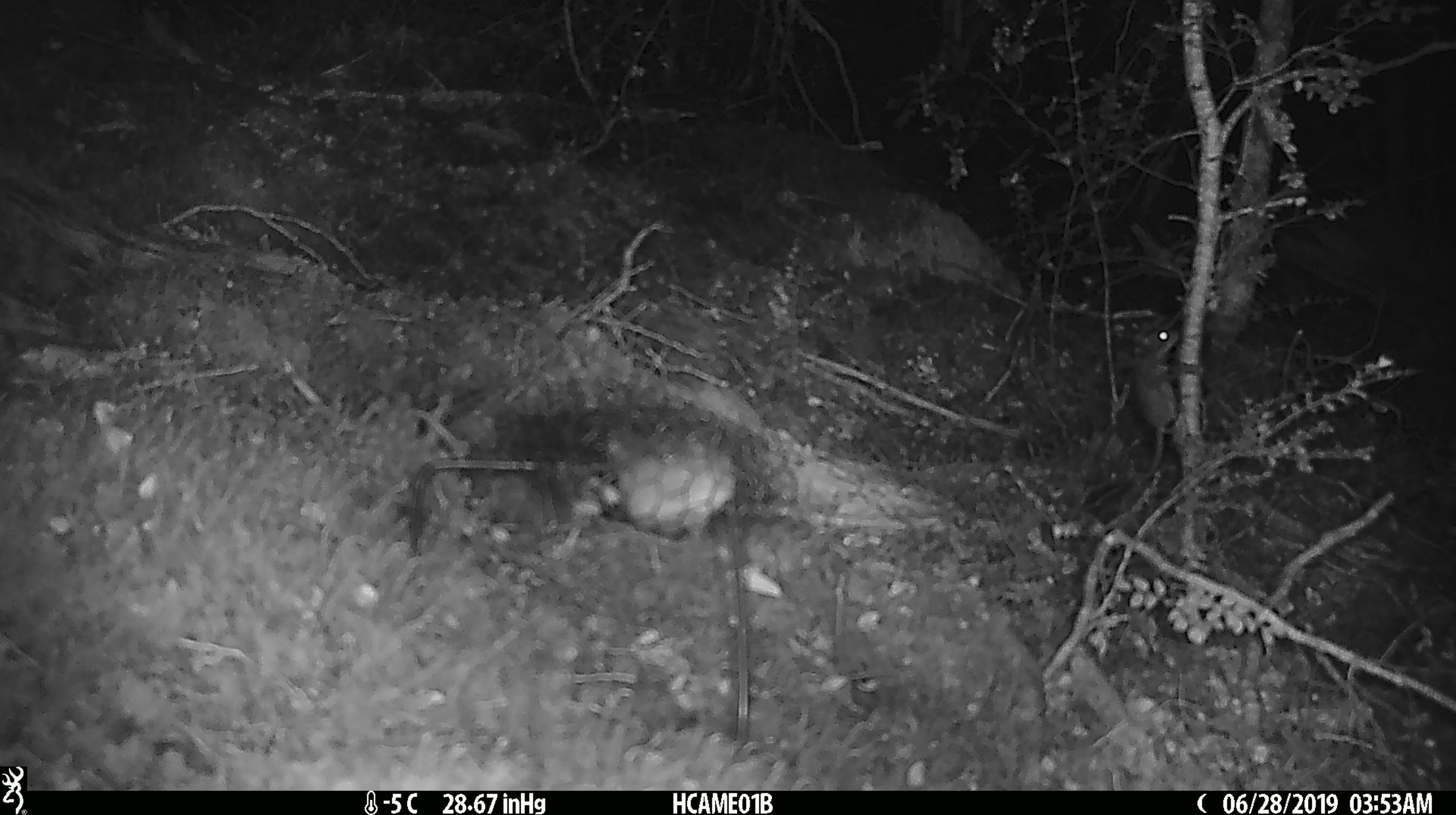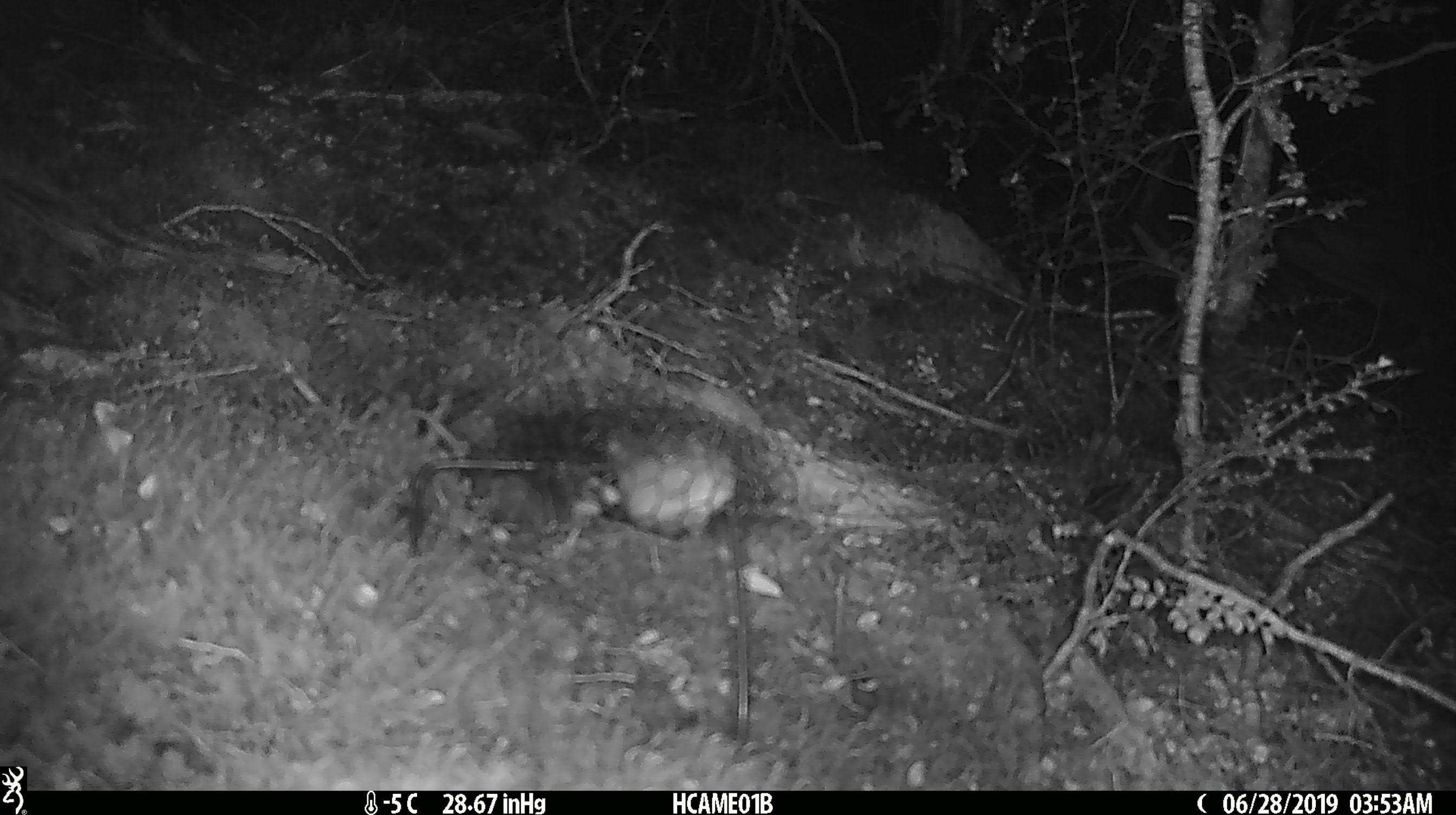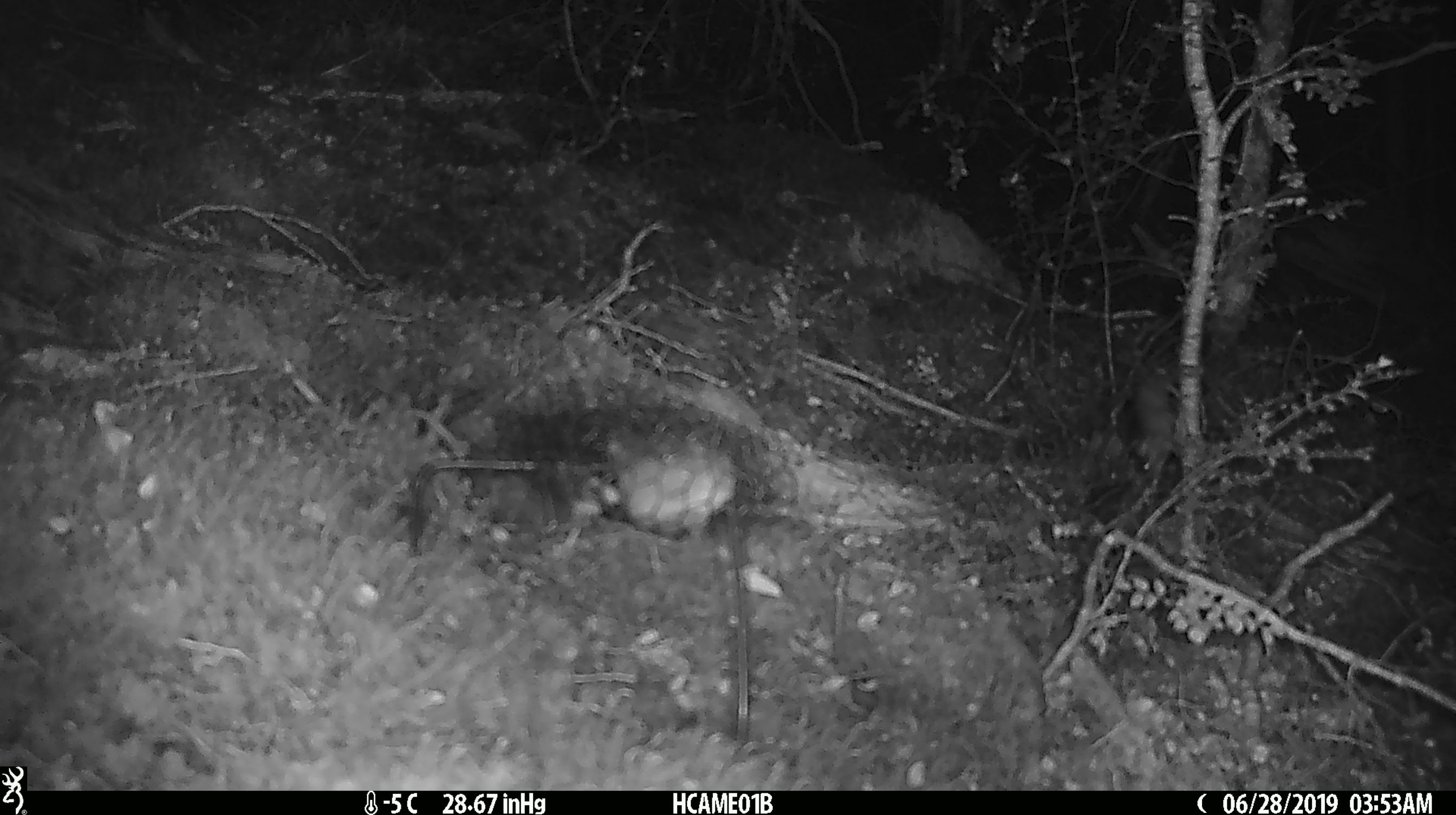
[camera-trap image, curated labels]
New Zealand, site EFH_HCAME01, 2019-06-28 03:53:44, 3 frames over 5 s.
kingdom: Animalia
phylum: Chordata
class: Mammalia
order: Rodentia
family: Muridae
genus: Mus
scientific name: Mus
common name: mouse